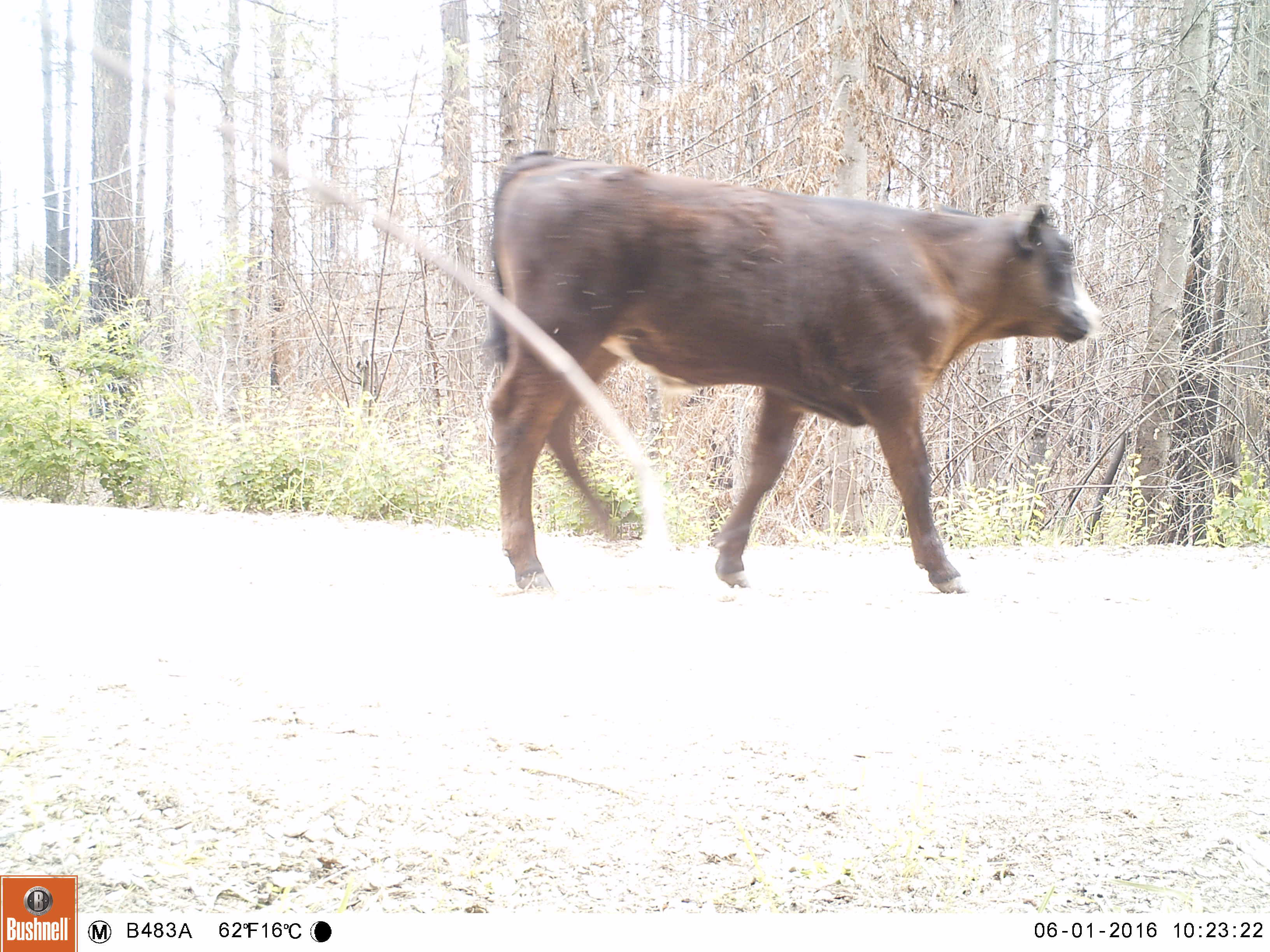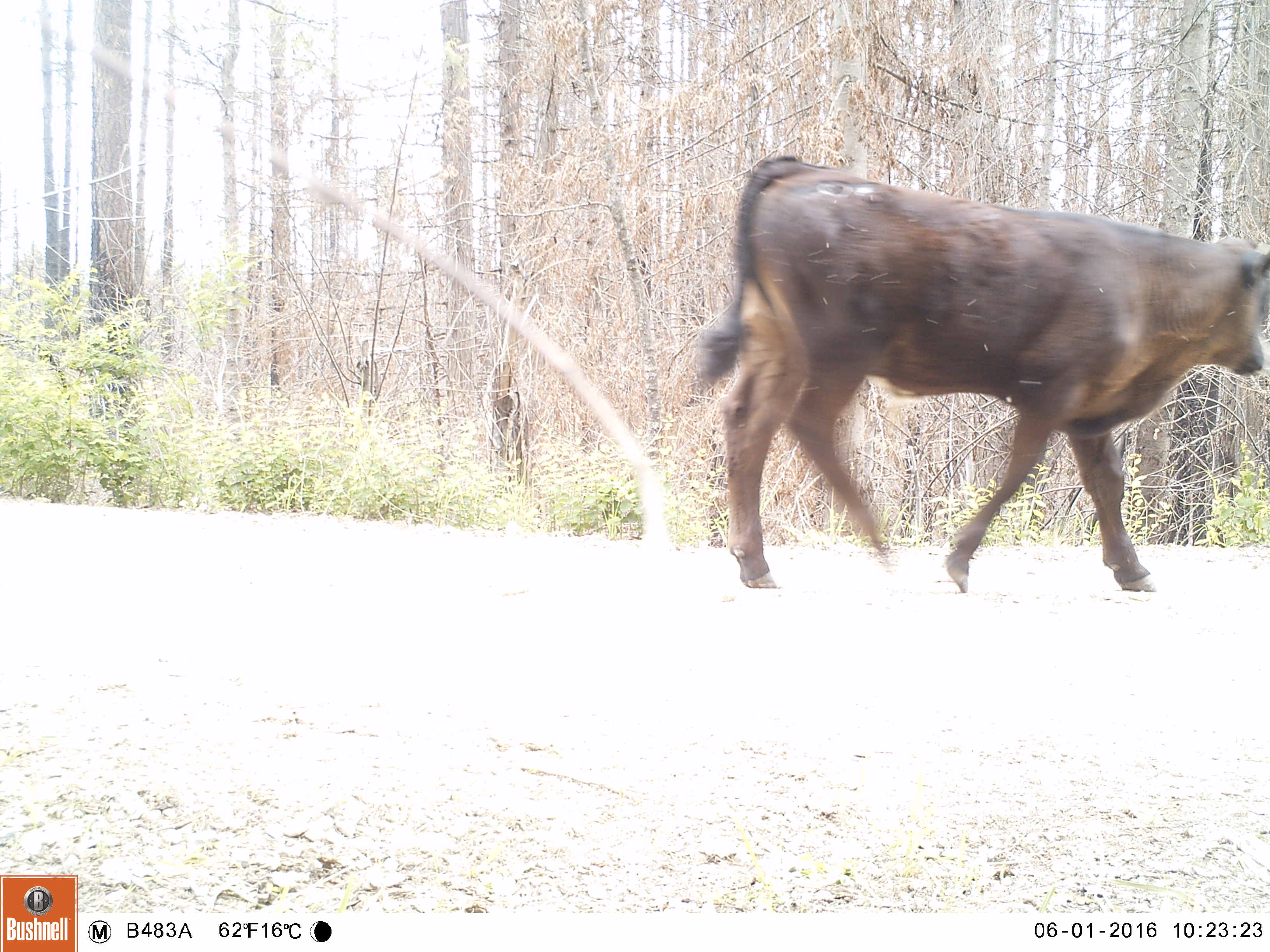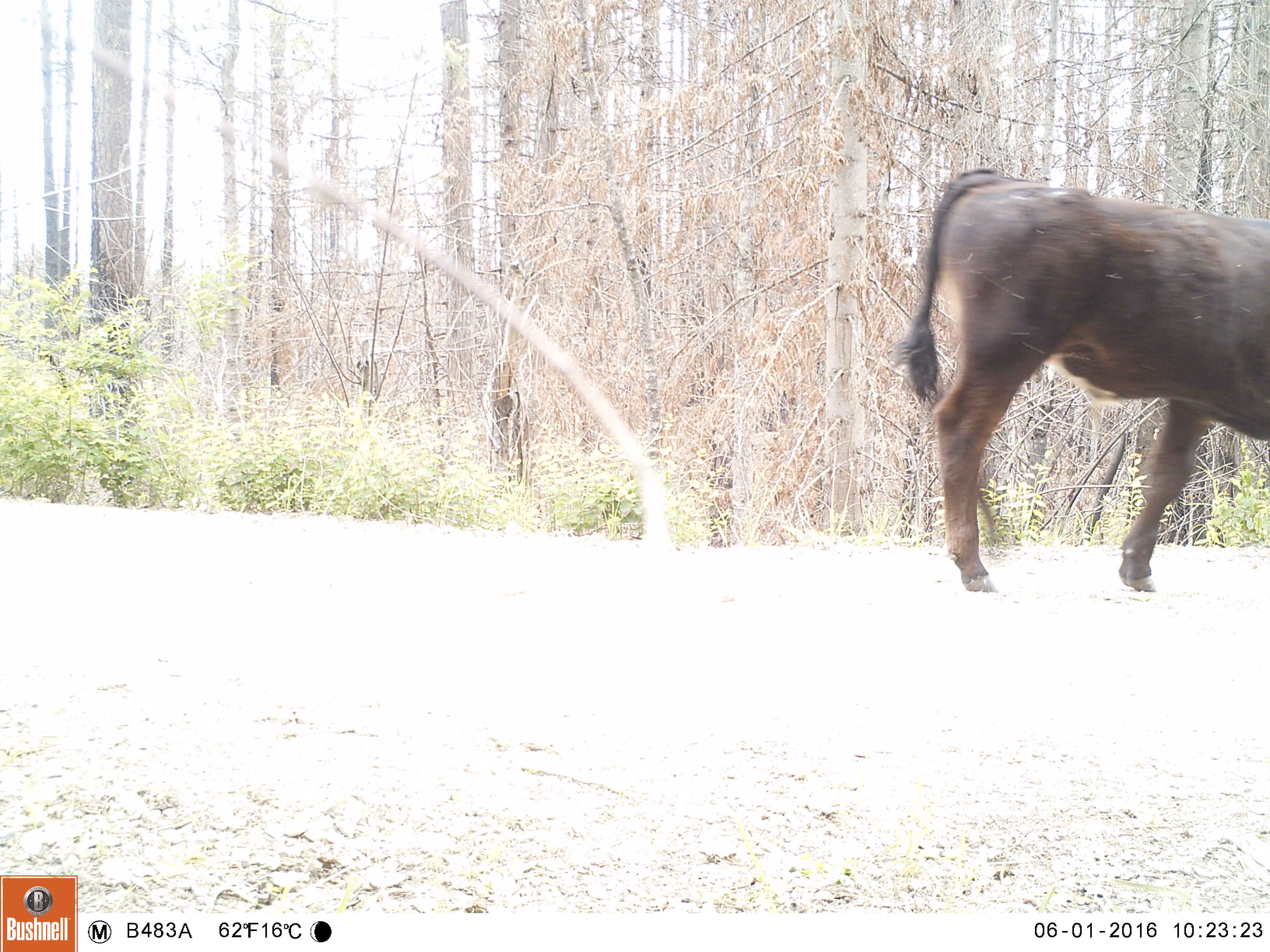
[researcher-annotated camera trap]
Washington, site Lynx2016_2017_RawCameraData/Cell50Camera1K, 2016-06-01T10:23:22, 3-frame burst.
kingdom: Animalia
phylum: Chordata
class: Mammalia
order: Artiodactyla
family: Bovidae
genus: Bos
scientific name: Bos taurus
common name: domestic cattle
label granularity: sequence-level